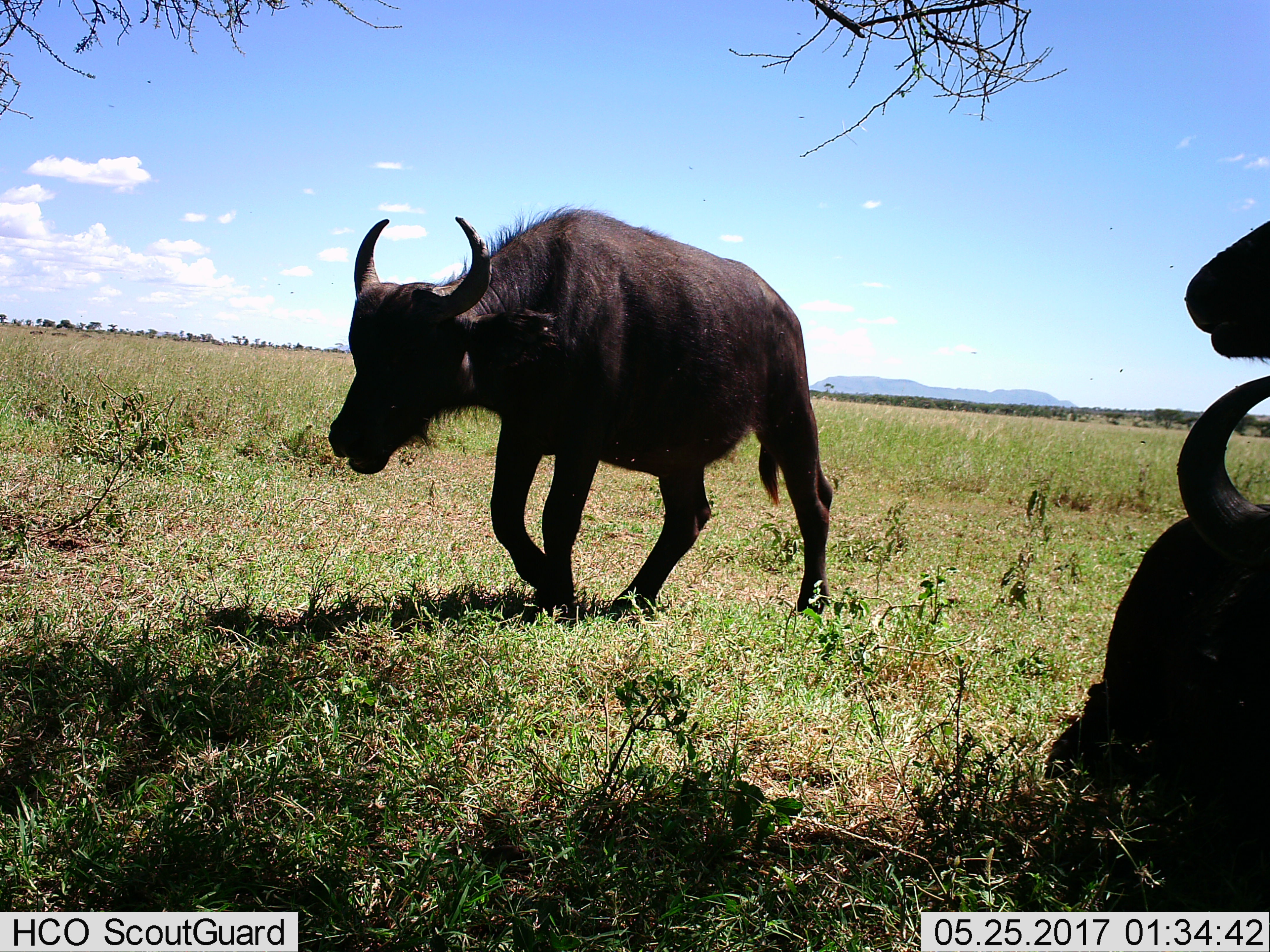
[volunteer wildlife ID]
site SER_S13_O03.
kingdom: Animalia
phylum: Chordata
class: Mammalia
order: Artiodactyla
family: Bovidae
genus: Syncerus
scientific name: Syncerus caffer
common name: african buffalo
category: buffalo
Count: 3.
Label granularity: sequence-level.